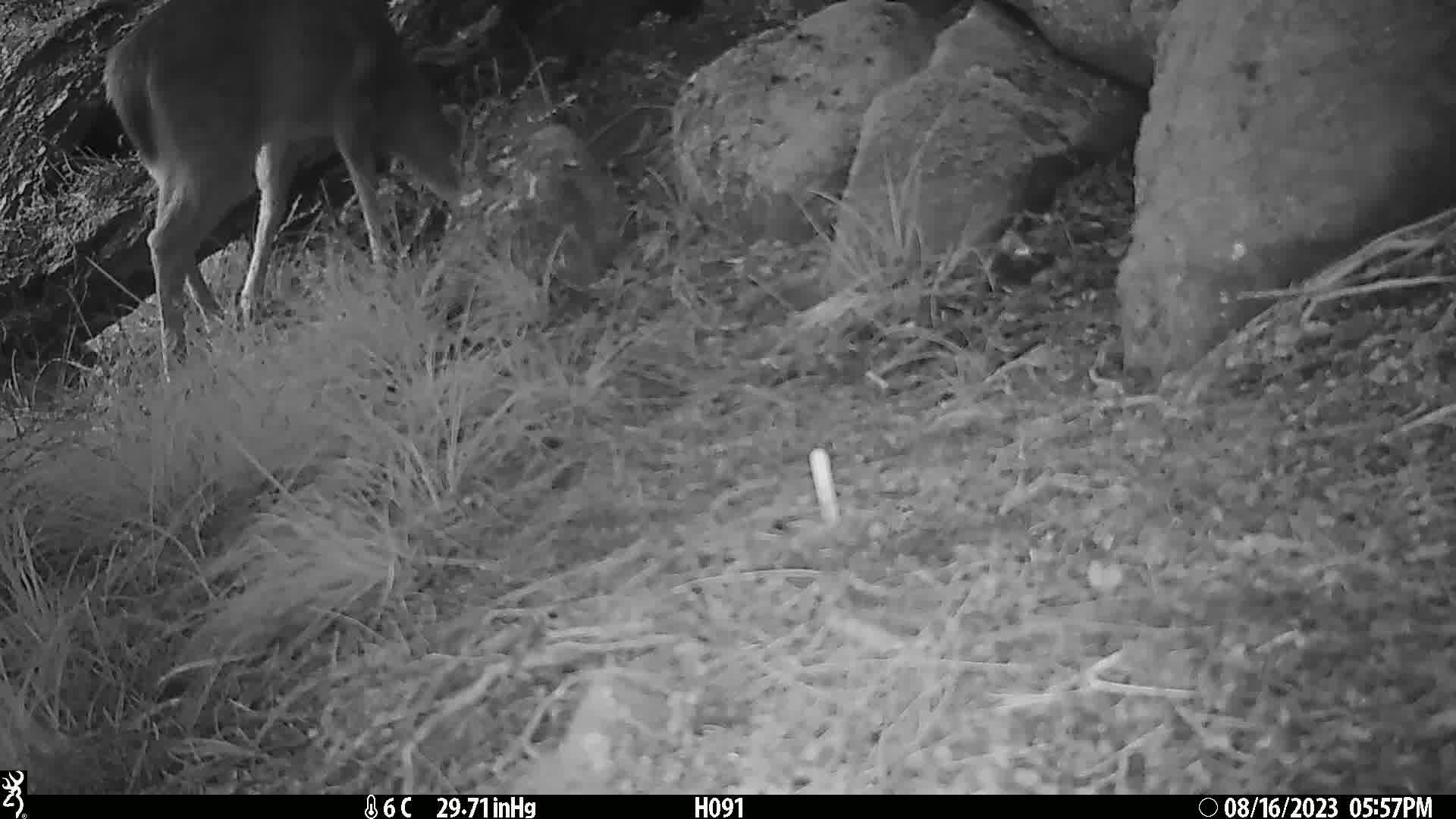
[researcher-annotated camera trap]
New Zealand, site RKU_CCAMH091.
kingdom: Animalia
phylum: Chordata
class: Mammalia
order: Artiodactyla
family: Cervidae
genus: Odocoileus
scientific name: Odocoileus virginianus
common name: white-tailed deer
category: white tailed deer